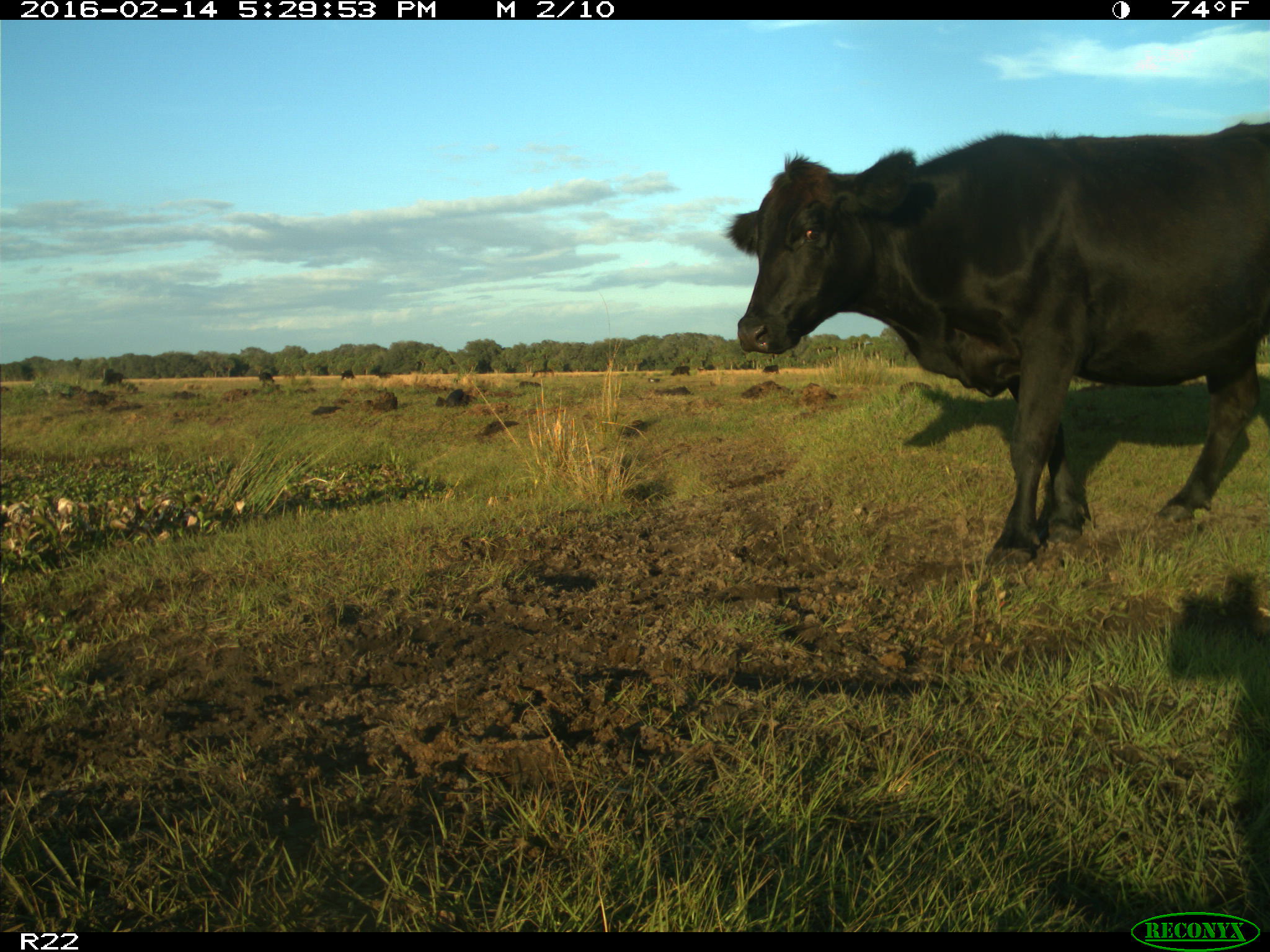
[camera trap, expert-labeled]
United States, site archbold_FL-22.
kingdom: Animalia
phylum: Chordata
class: Mammalia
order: Artiodactyla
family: Bovidae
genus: Bos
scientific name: Bos taurus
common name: domestic cow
Bos taurus (domestic cow).